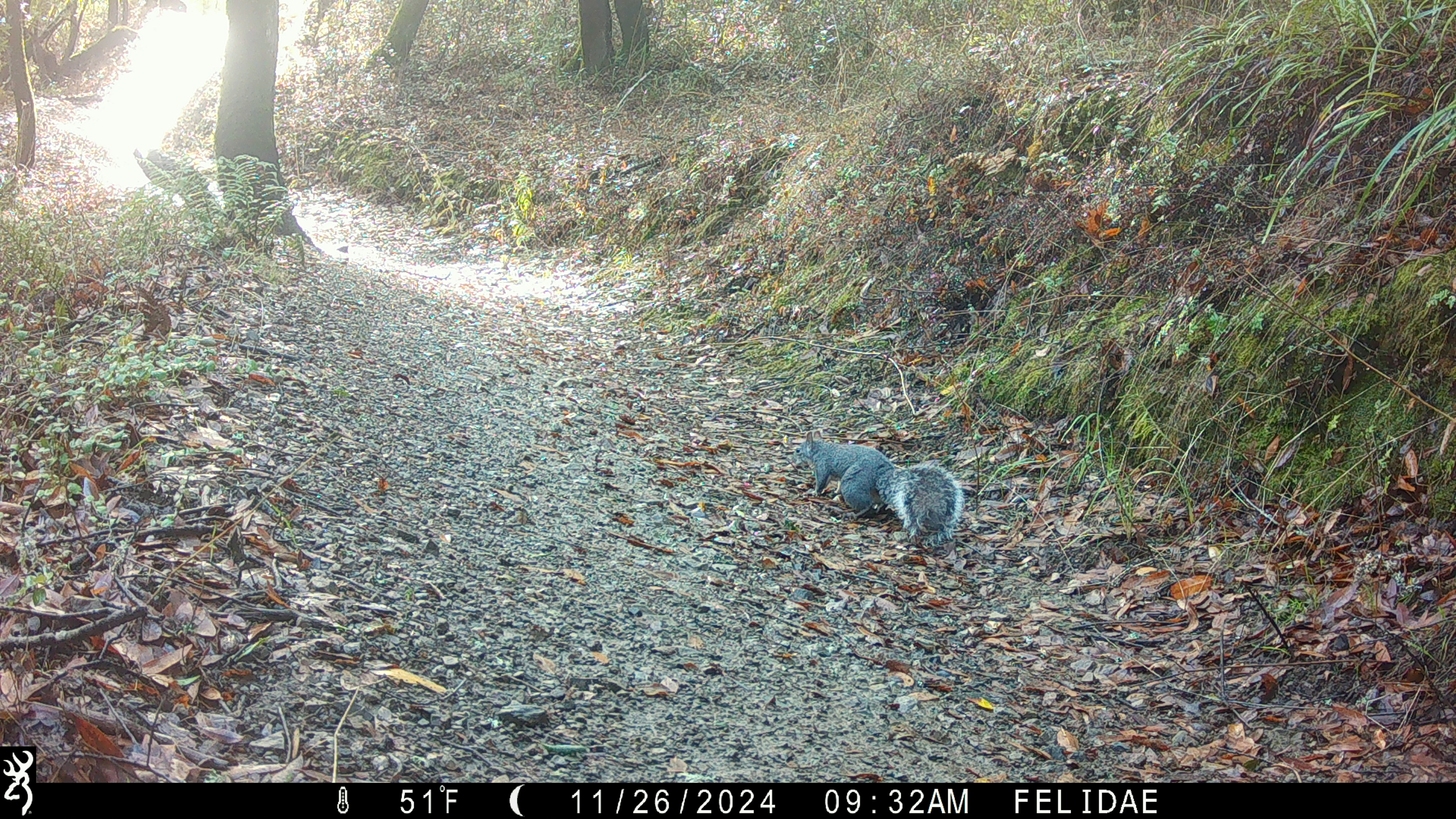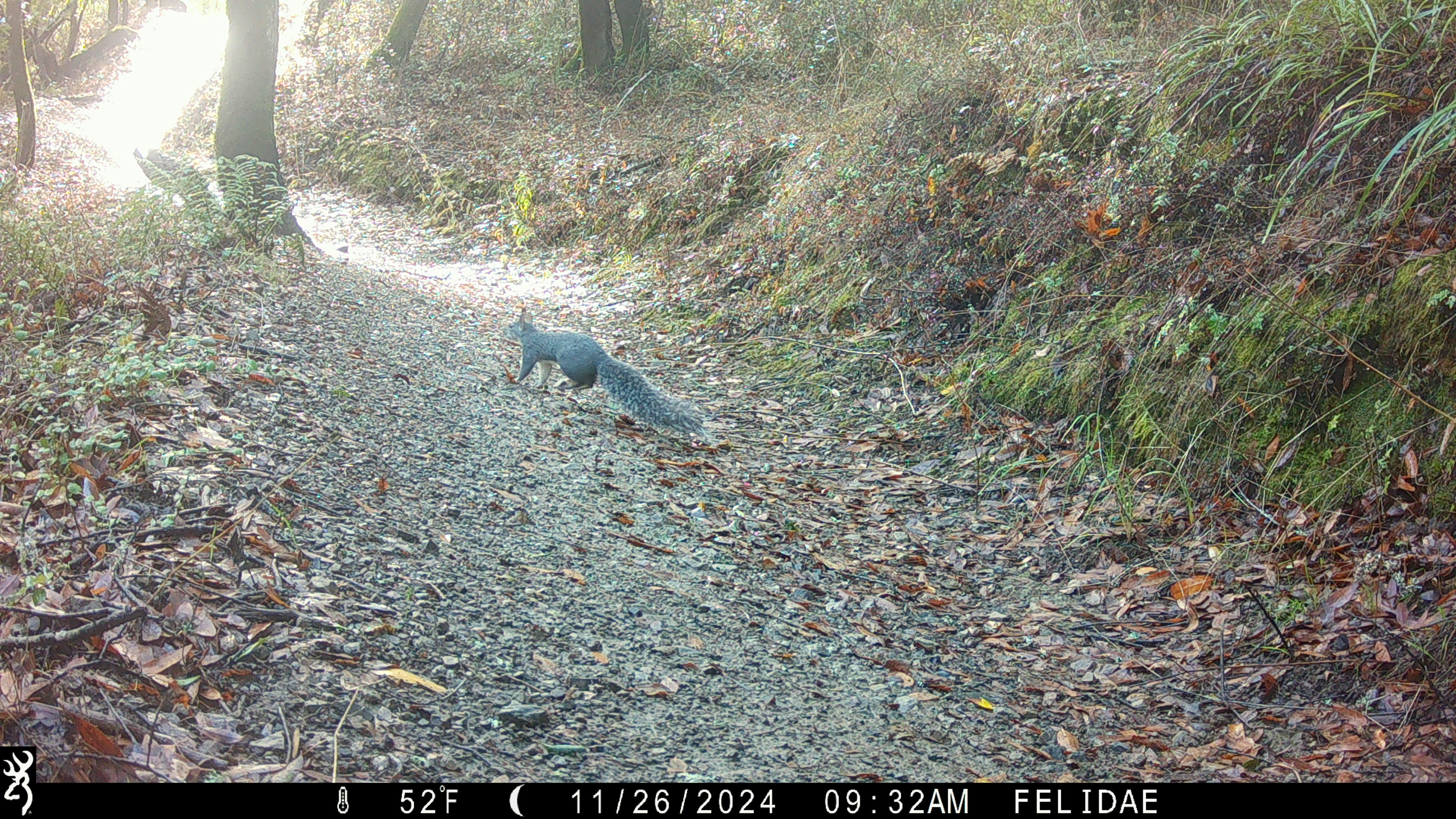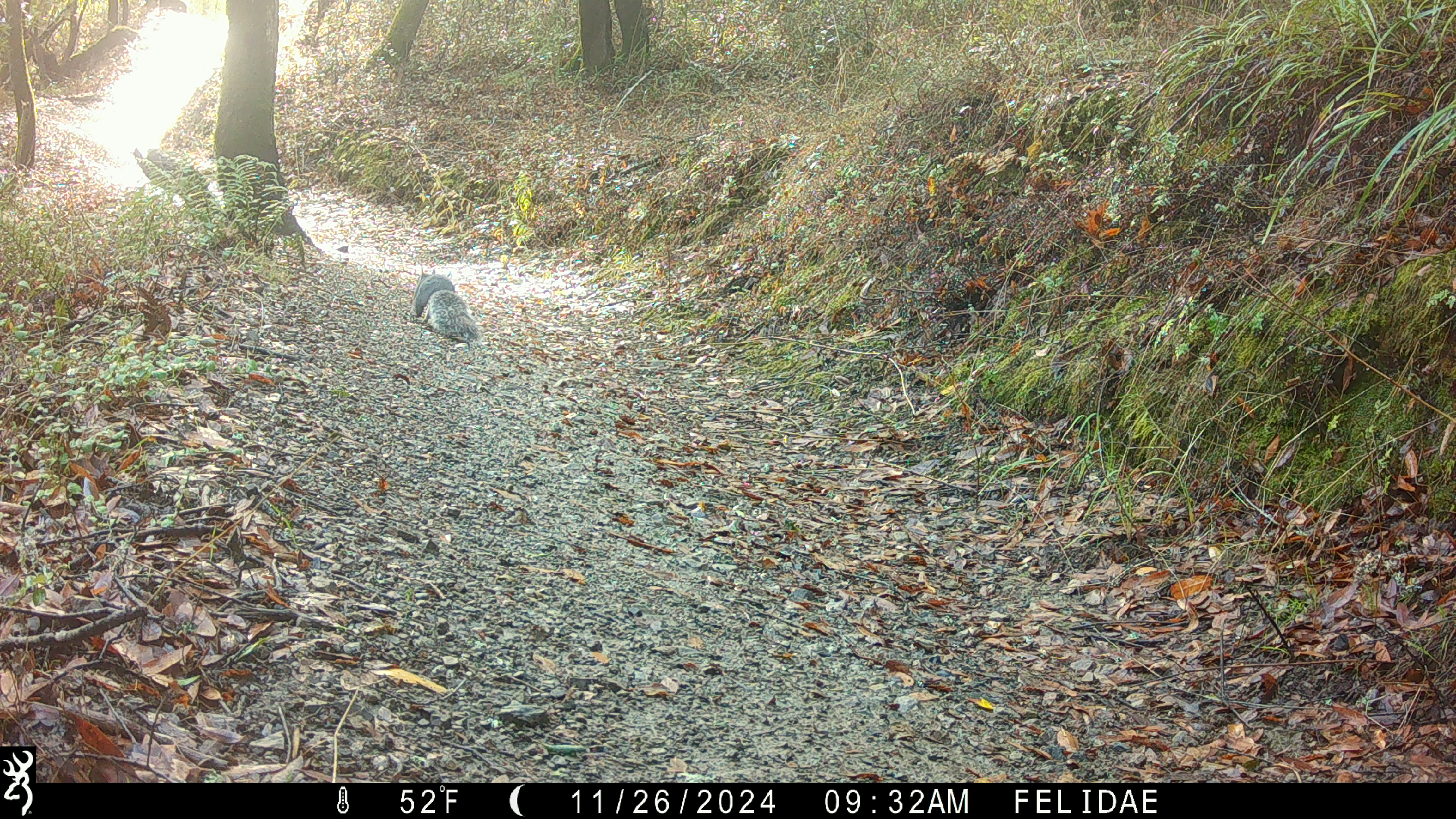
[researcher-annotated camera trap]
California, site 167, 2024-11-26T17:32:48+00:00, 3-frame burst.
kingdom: Animalia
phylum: Chordata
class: Mammalia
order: Rodentia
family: Sciuridae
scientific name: Sciuridae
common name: squirrel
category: unknown squirrel